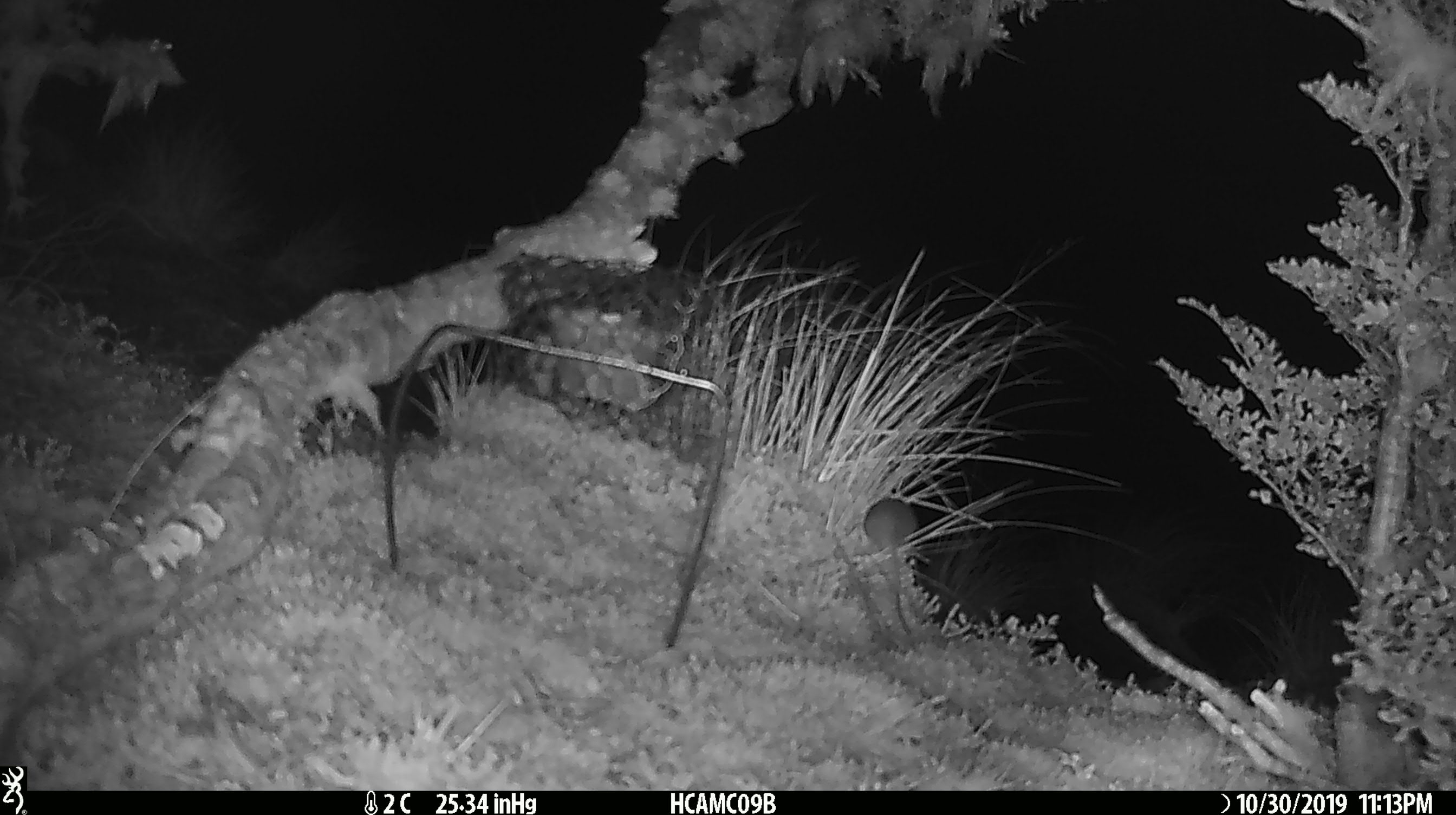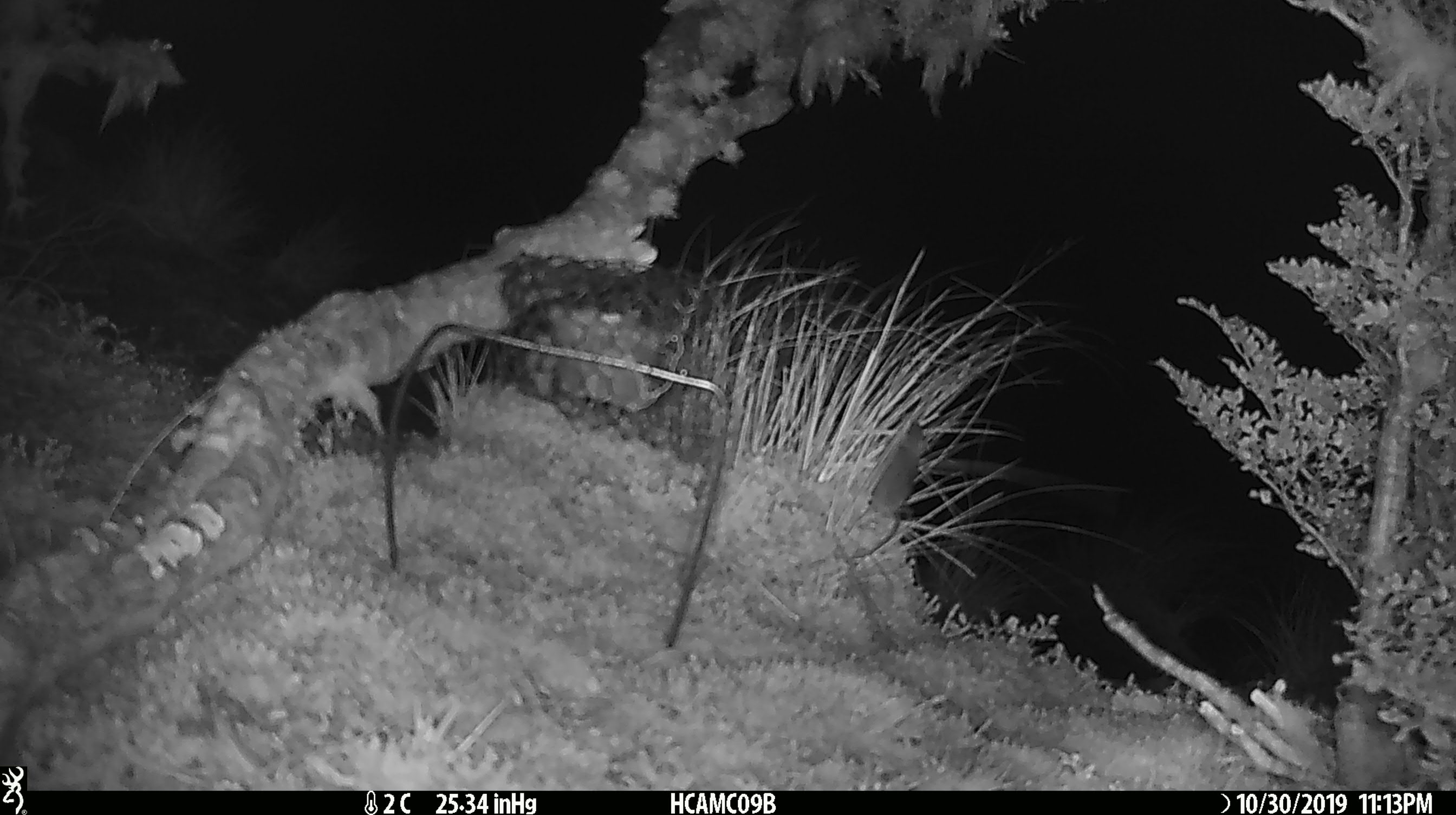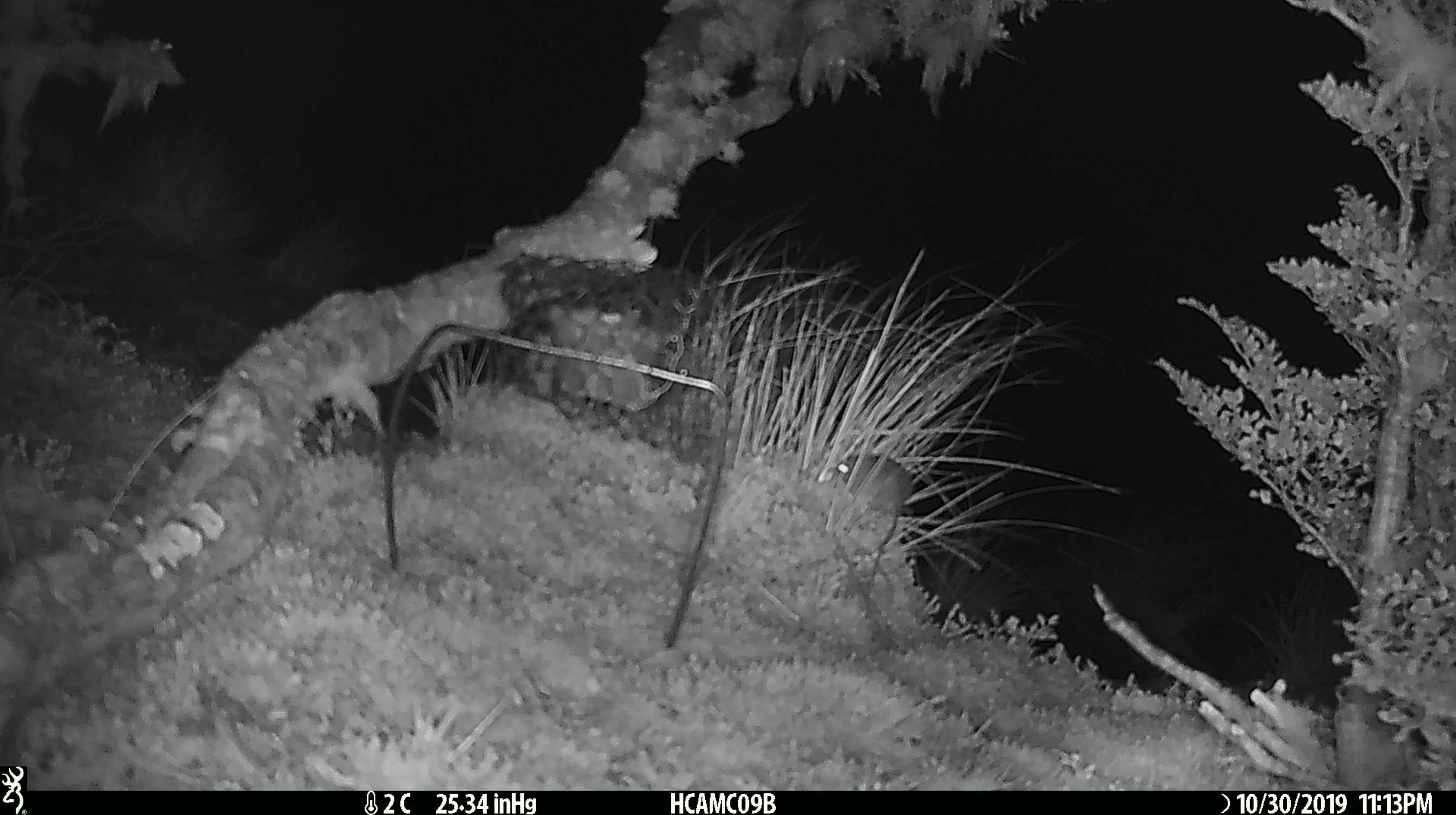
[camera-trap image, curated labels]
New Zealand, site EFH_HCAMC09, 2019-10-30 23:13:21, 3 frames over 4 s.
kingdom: Animalia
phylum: Chordata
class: Mammalia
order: Rodentia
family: Muridae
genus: Mus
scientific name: Mus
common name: mouse